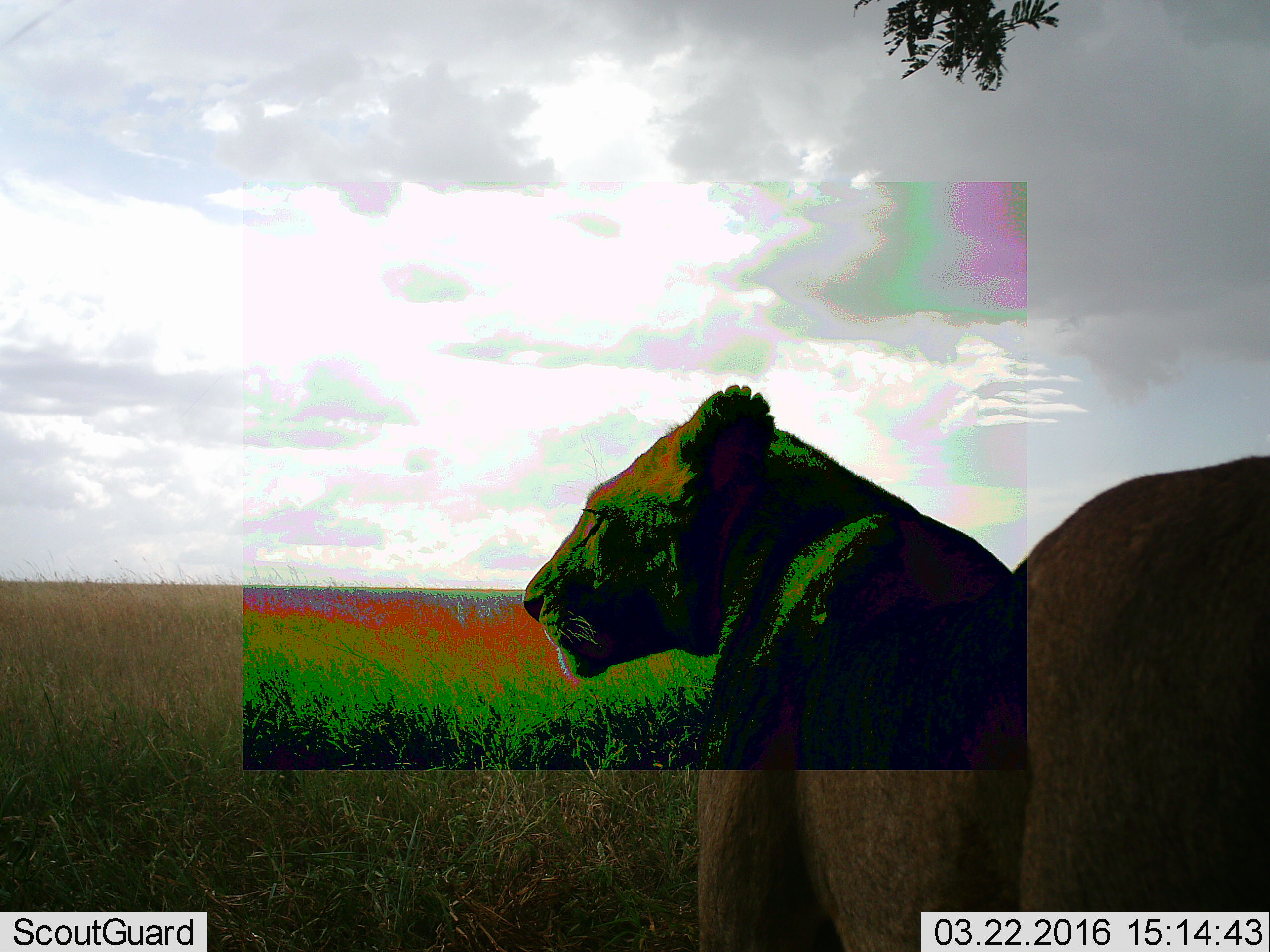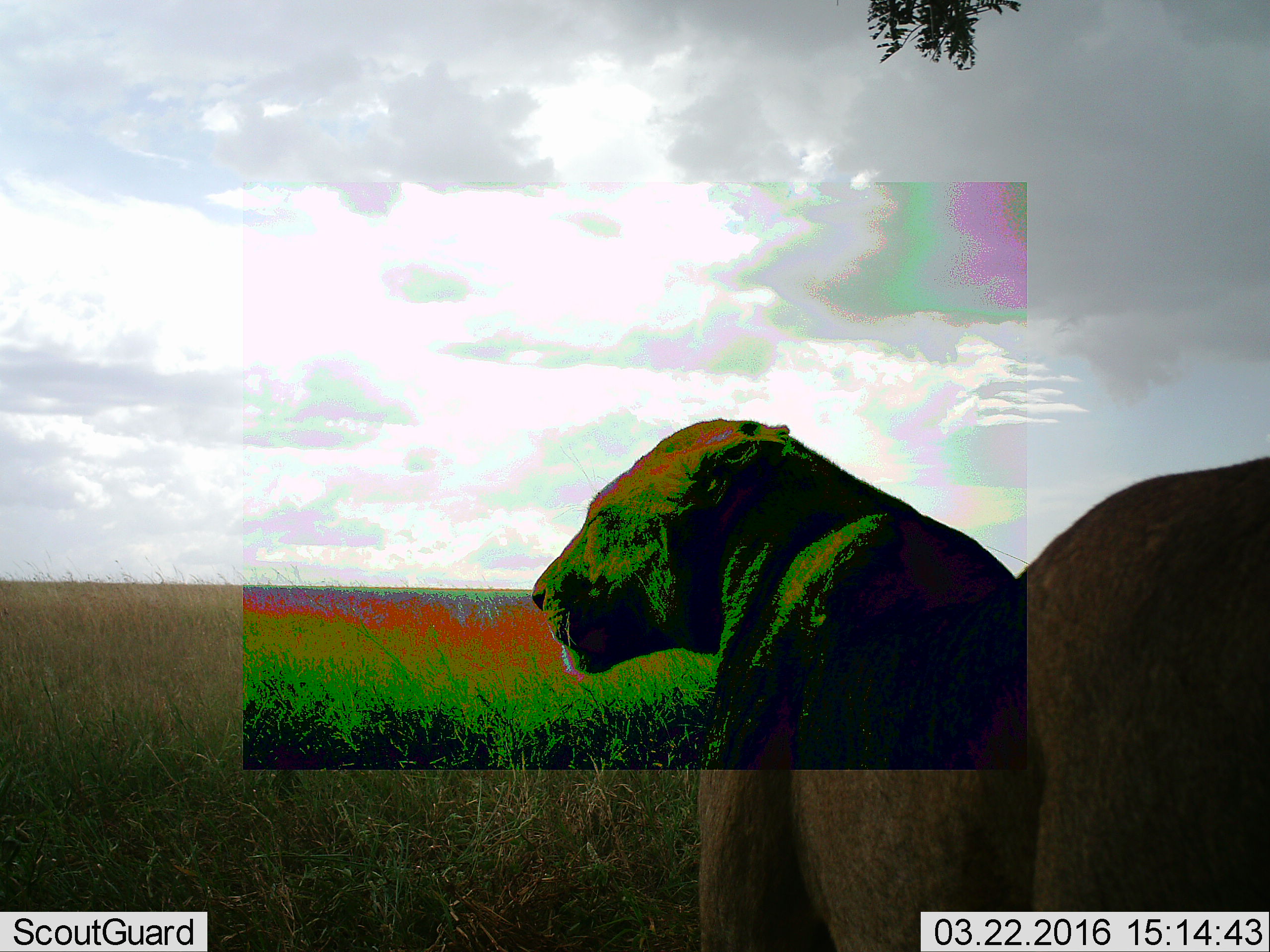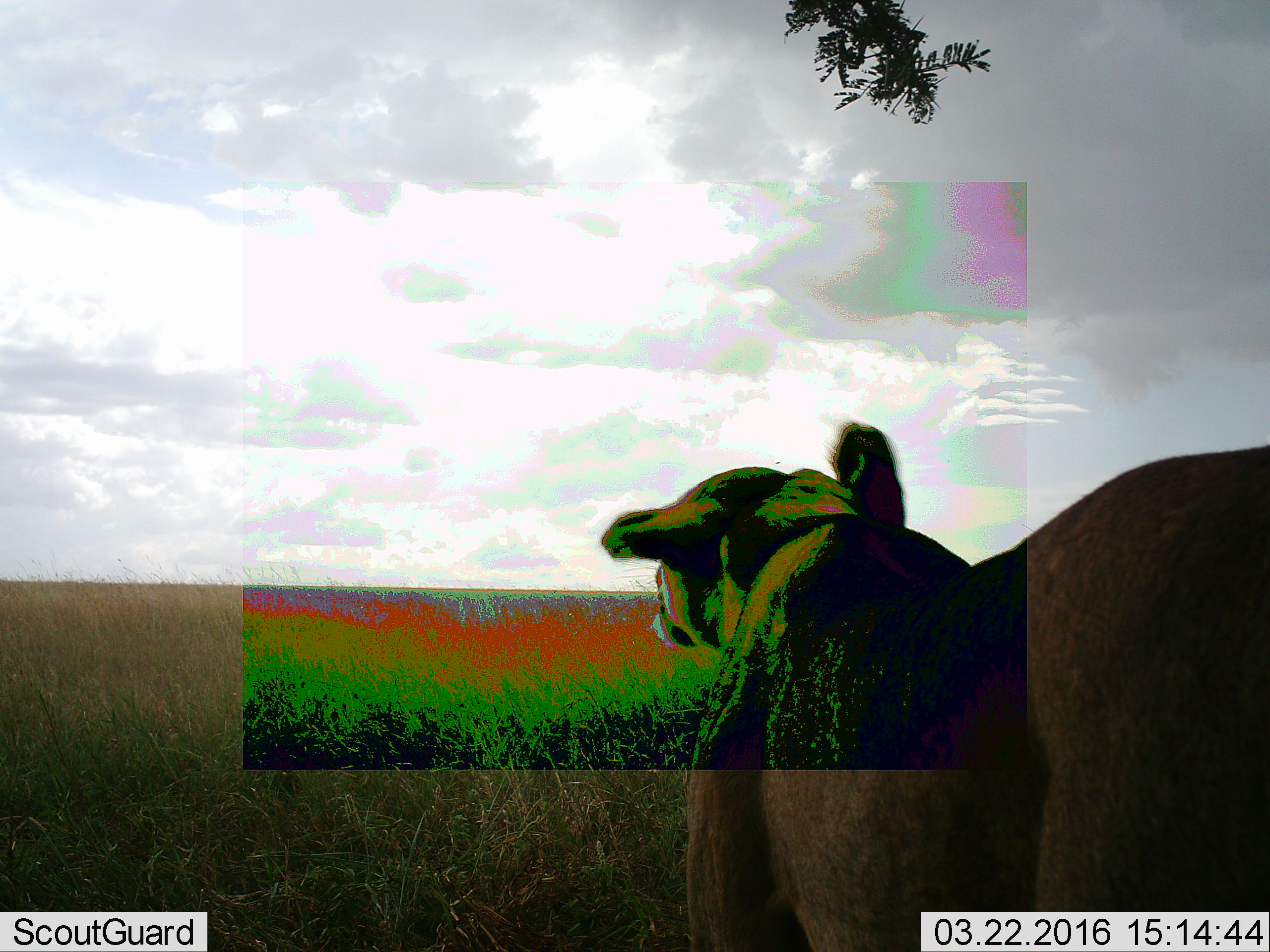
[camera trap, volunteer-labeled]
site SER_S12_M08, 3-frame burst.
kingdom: Animalia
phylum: Chordata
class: Mammalia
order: Carnivora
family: Felidae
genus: Panthera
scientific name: Panthera leo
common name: lion female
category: lionfemale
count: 1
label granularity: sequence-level